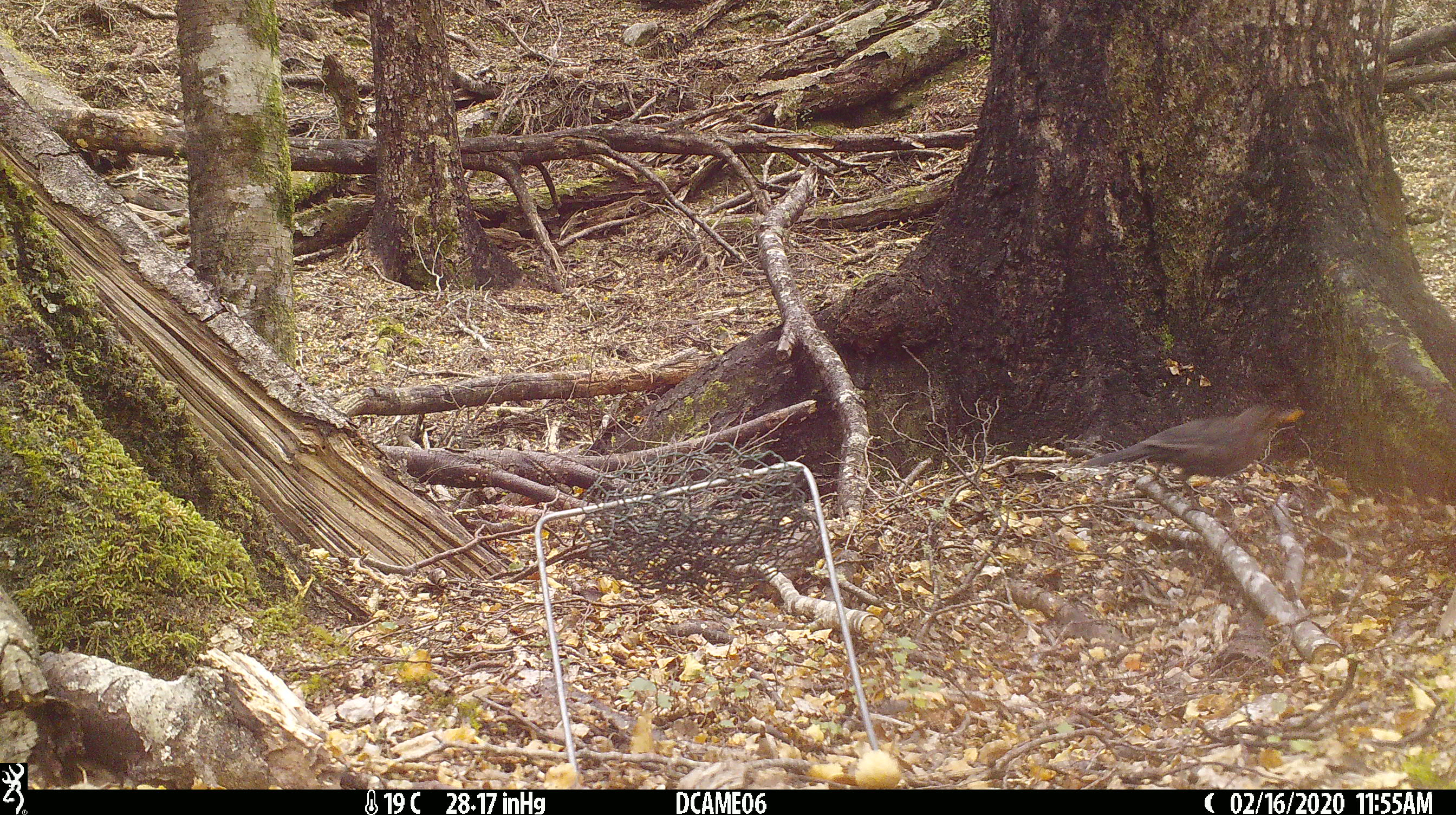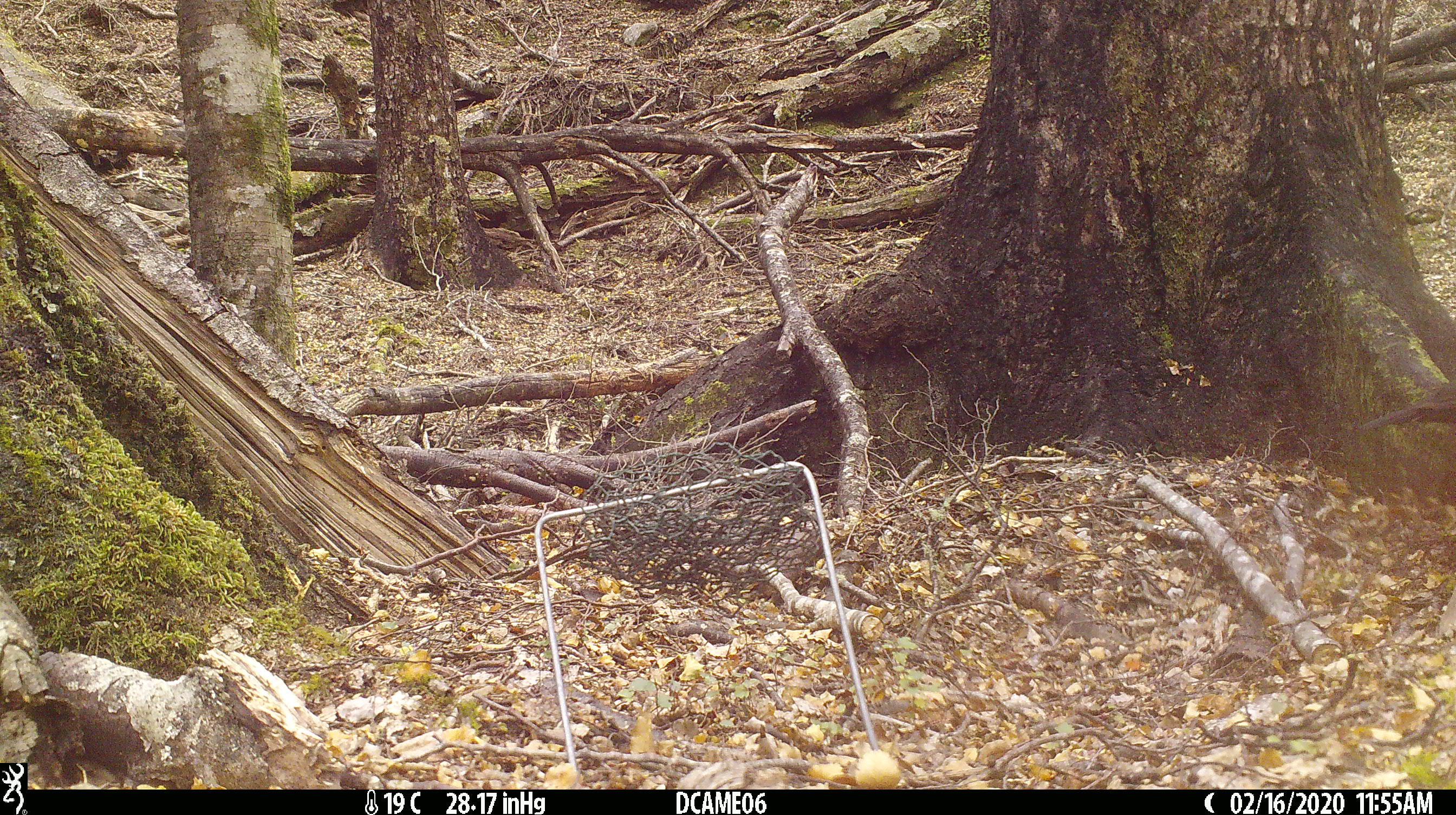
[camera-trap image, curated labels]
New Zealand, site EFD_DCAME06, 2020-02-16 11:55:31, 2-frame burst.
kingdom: Animalia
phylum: Chordata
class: Aves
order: Passeriformes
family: Turdidae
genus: Turdus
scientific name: Turdus merula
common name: eurasian blackbird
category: blackbird